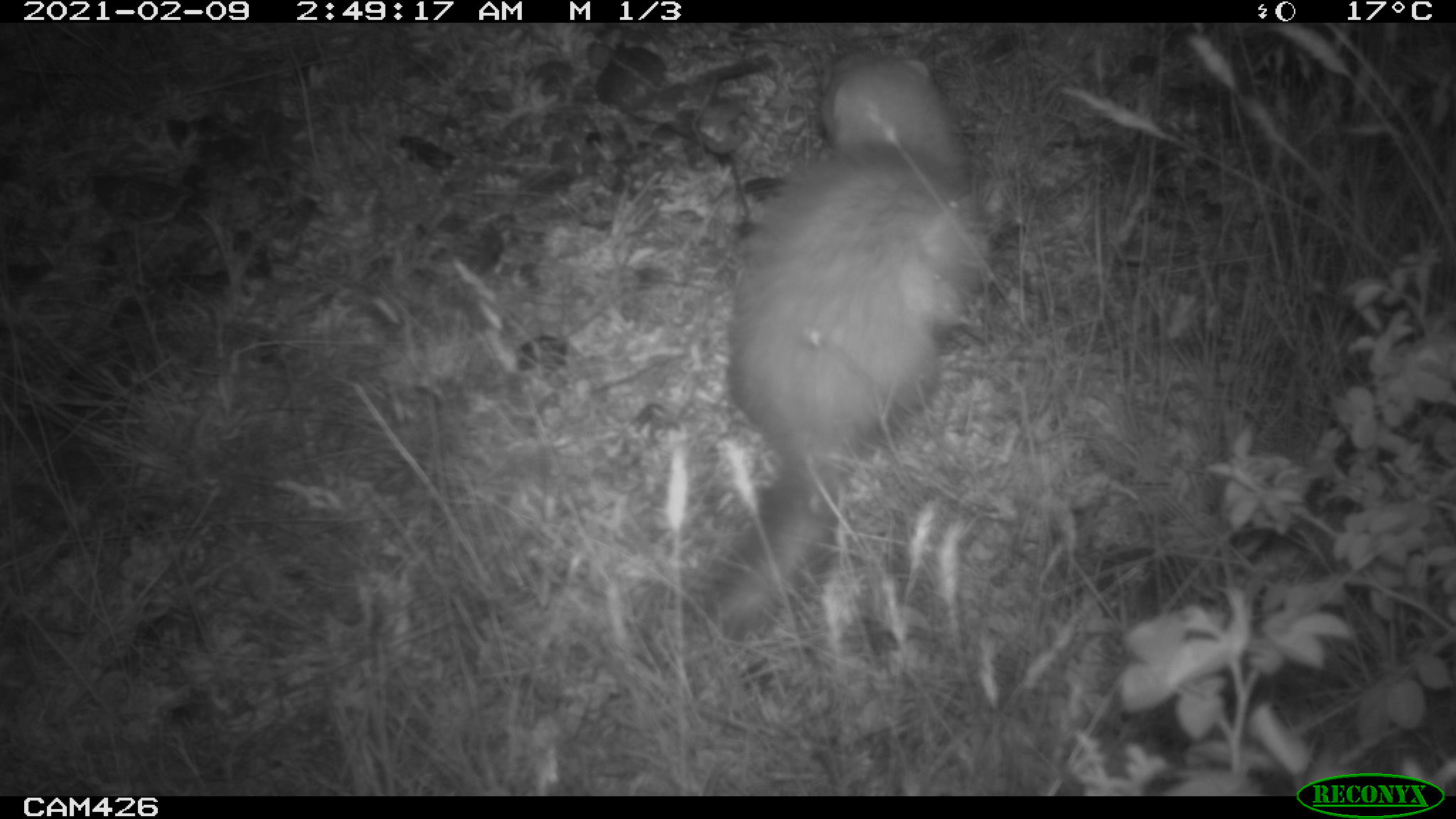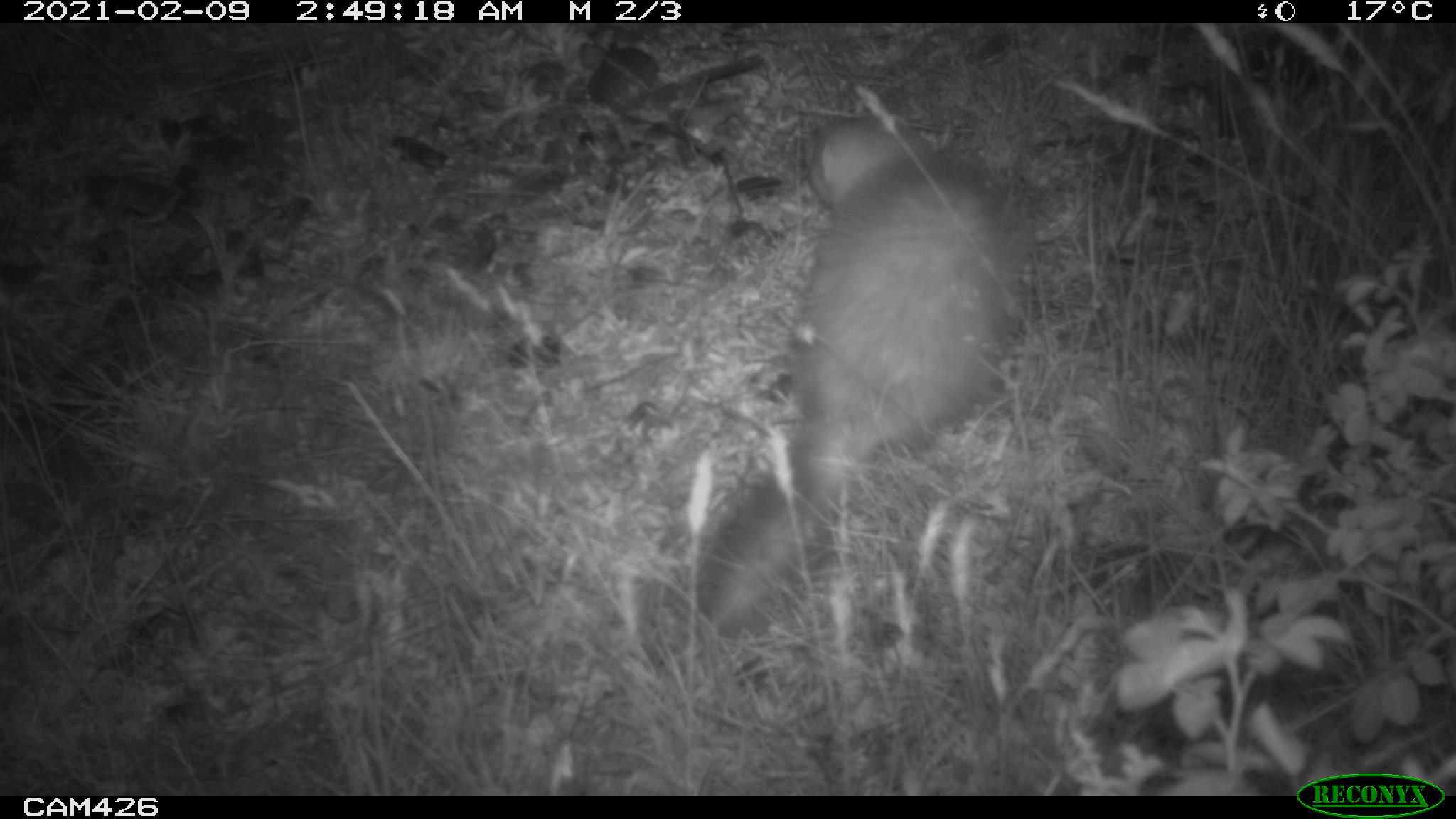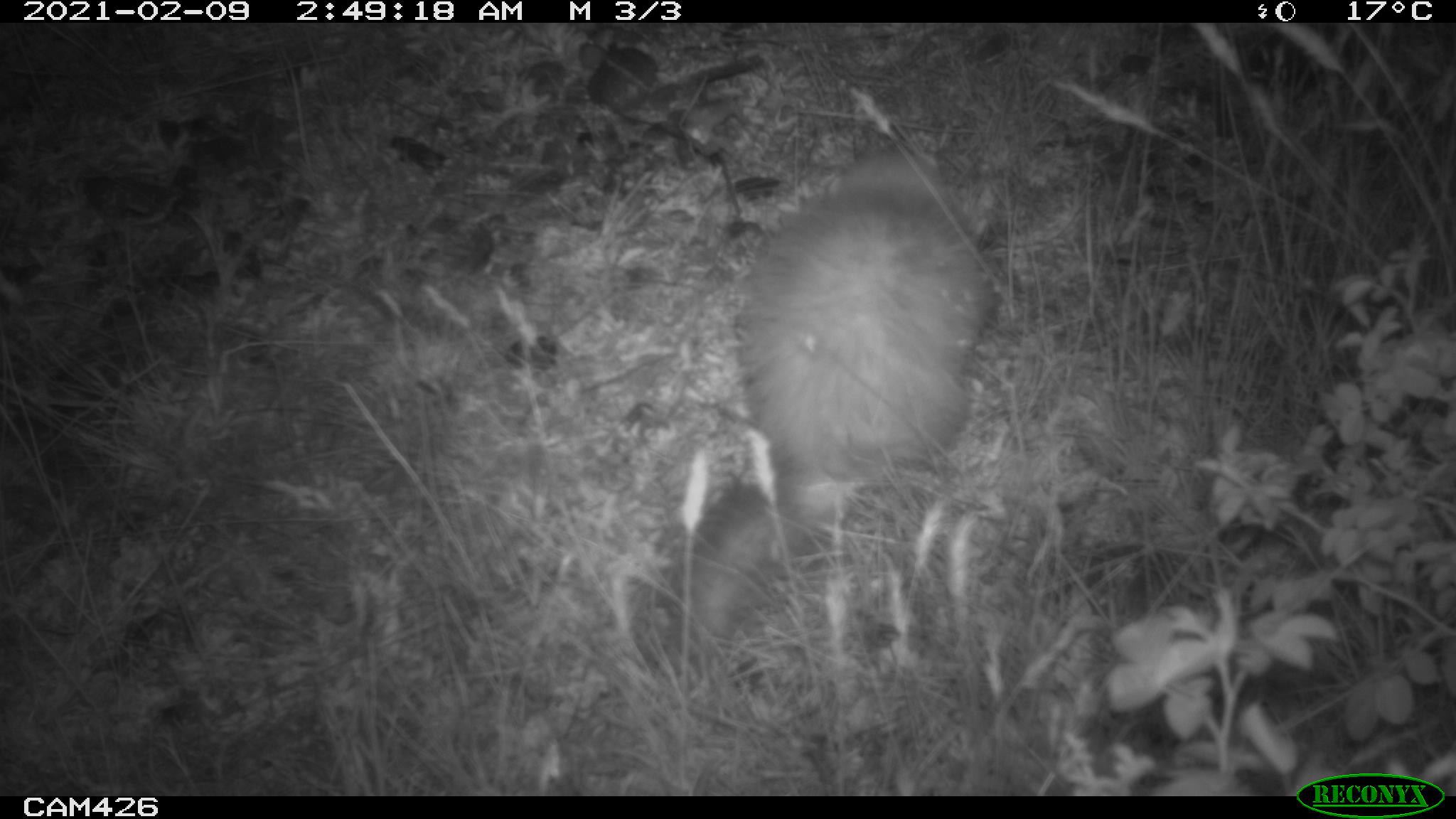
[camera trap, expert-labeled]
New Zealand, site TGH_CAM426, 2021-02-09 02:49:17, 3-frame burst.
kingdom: Animalia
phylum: Chordata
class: Mammalia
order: Carnivora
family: Mustelidae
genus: Mustela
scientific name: Mustela furo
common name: ferret